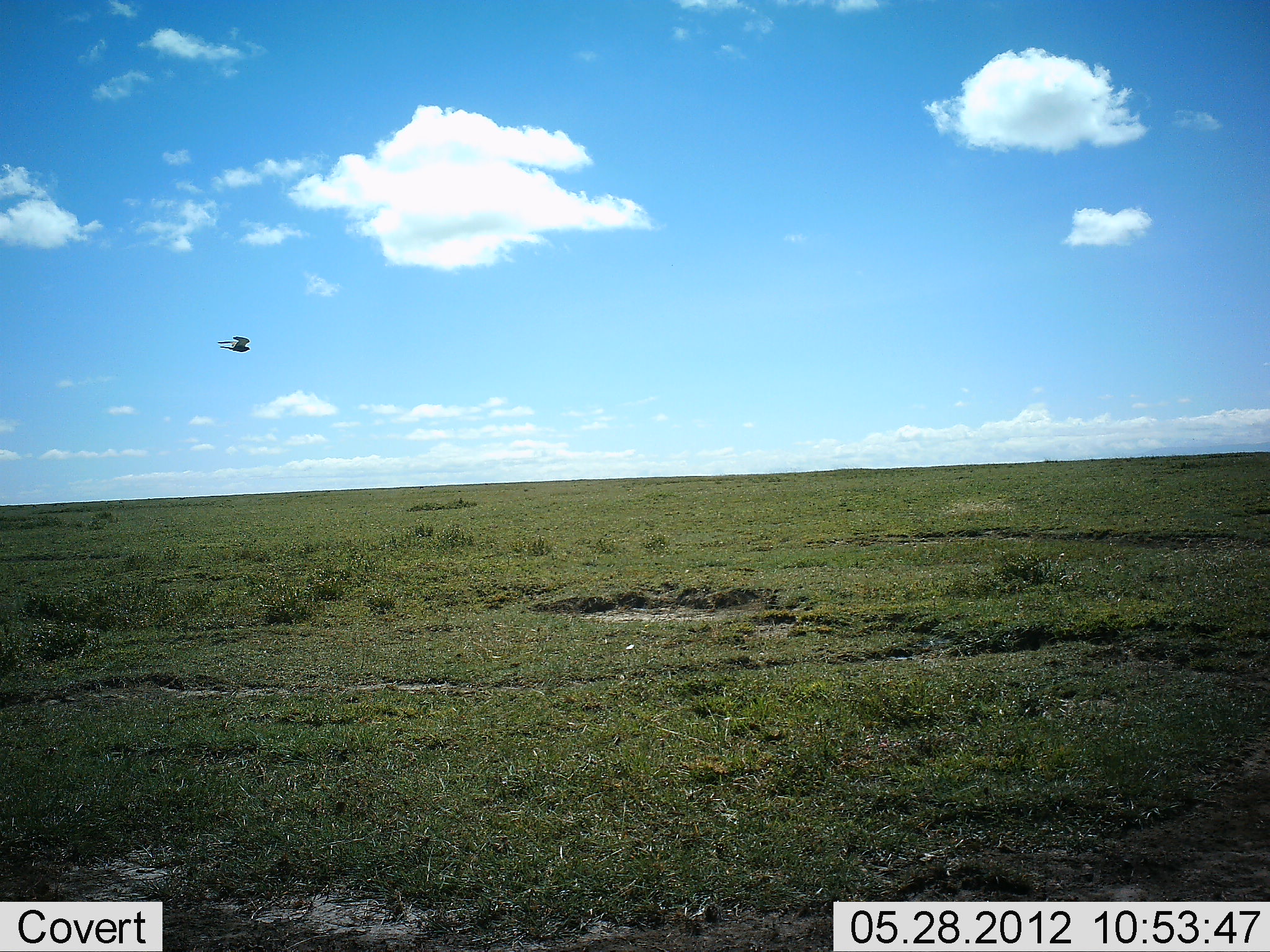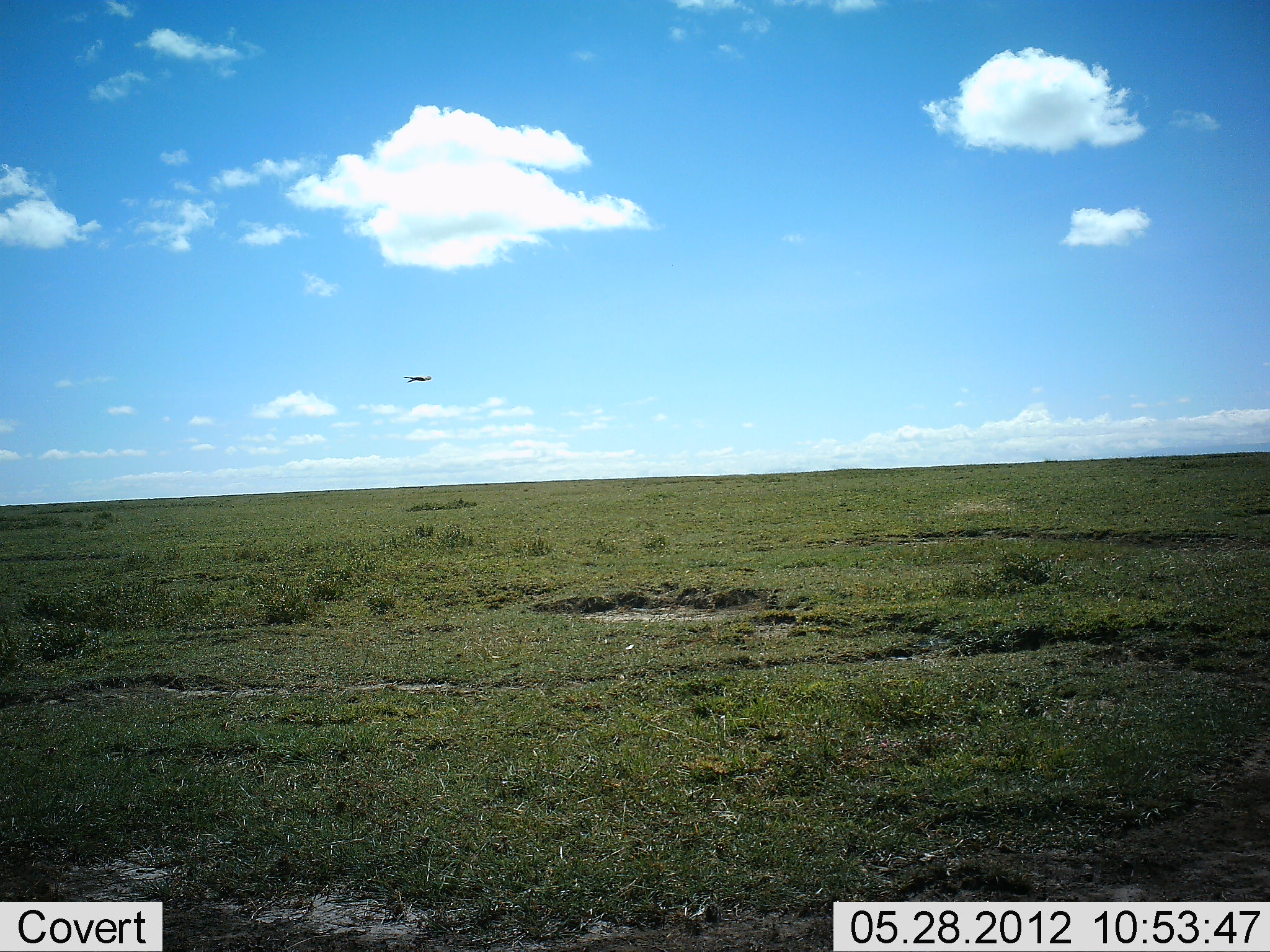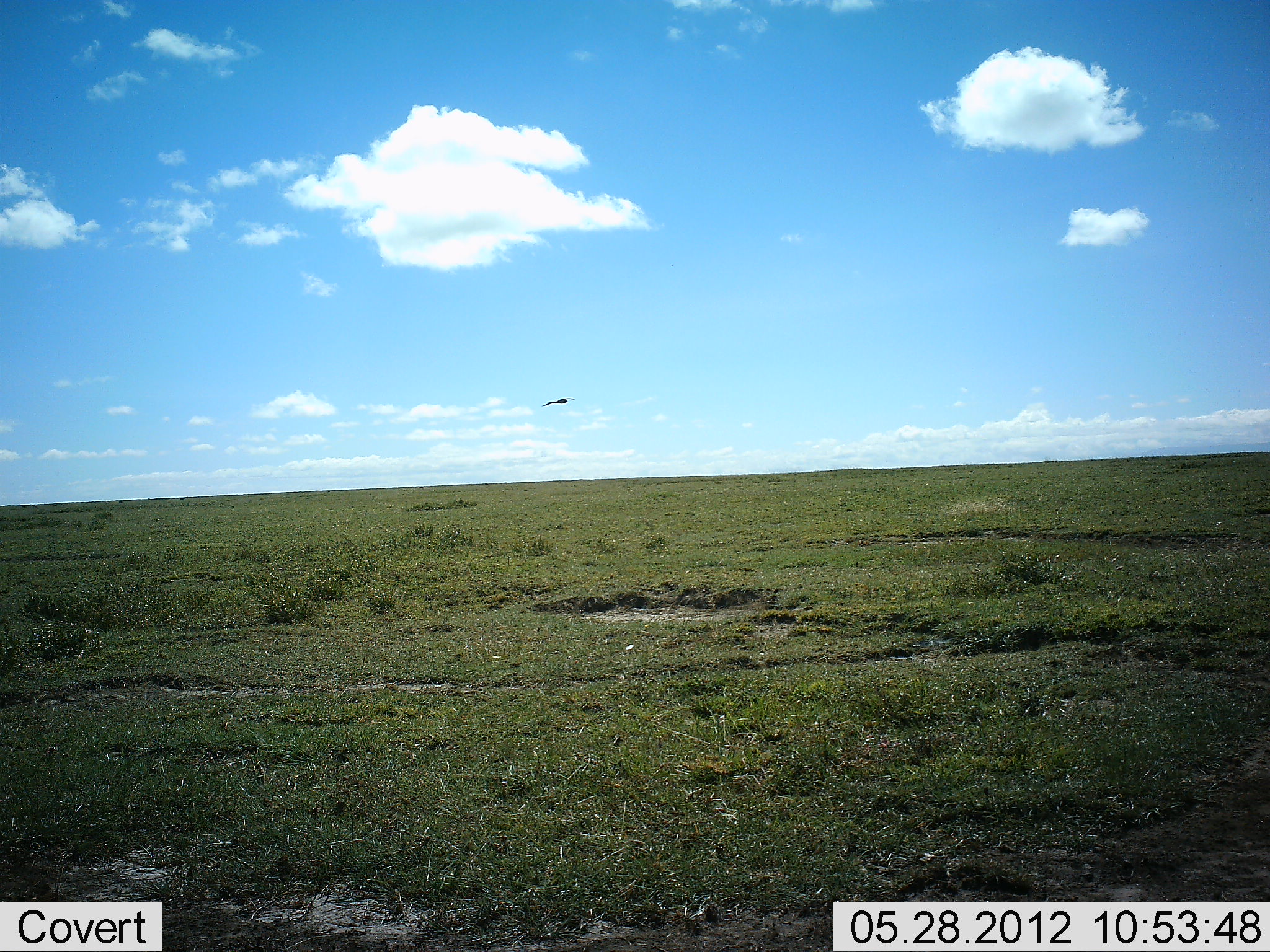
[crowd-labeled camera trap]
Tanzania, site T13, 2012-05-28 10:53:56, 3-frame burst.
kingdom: Animalia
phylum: Chordata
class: Aves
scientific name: Aves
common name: bird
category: otherbird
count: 1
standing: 0%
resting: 0%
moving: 100%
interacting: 0%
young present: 0%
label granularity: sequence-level